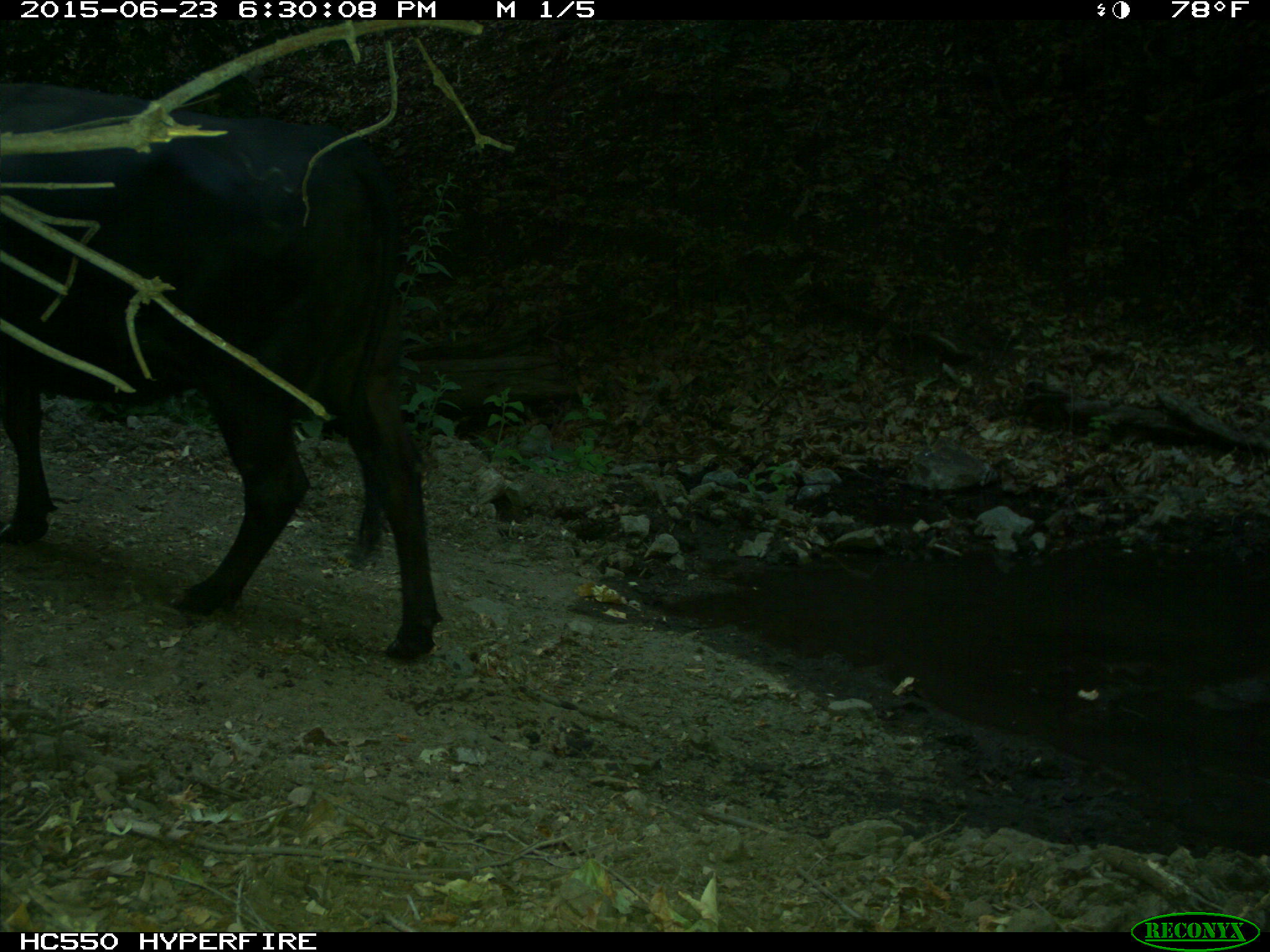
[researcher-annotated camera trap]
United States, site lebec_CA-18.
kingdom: Animalia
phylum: Chordata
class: Mammalia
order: Artiodactyla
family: Bovidae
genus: Bos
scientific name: Bos taurus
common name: domestic cow